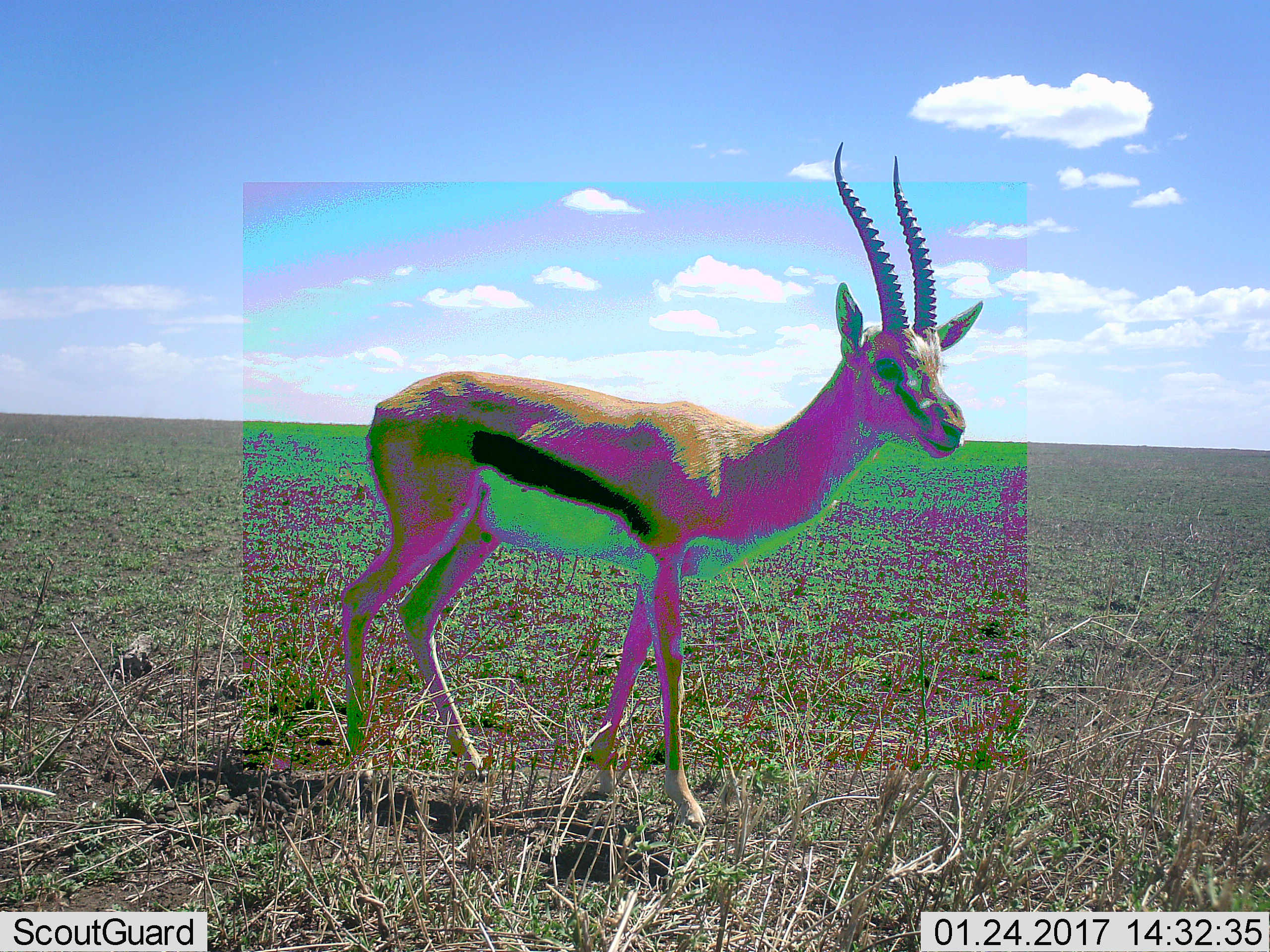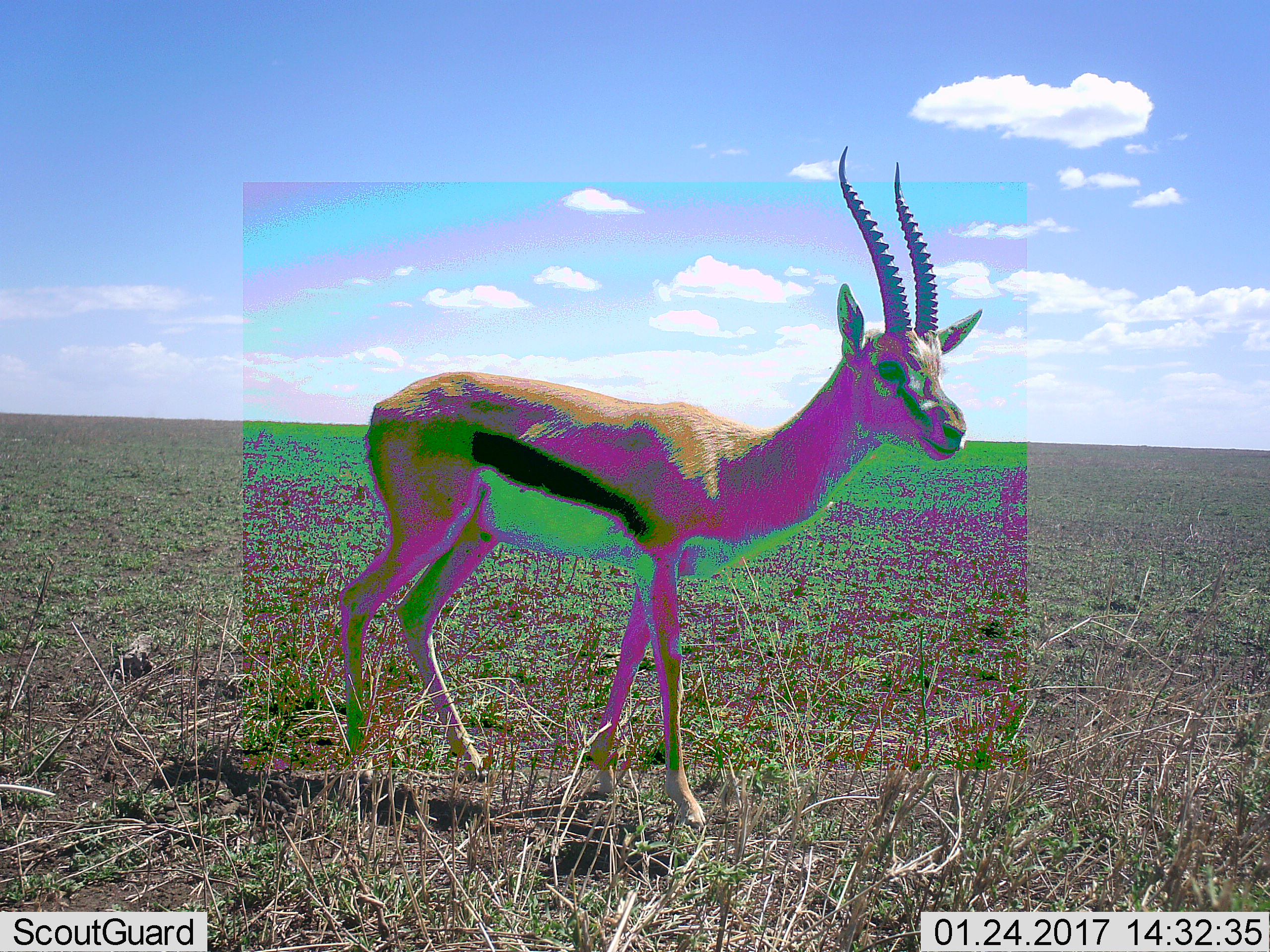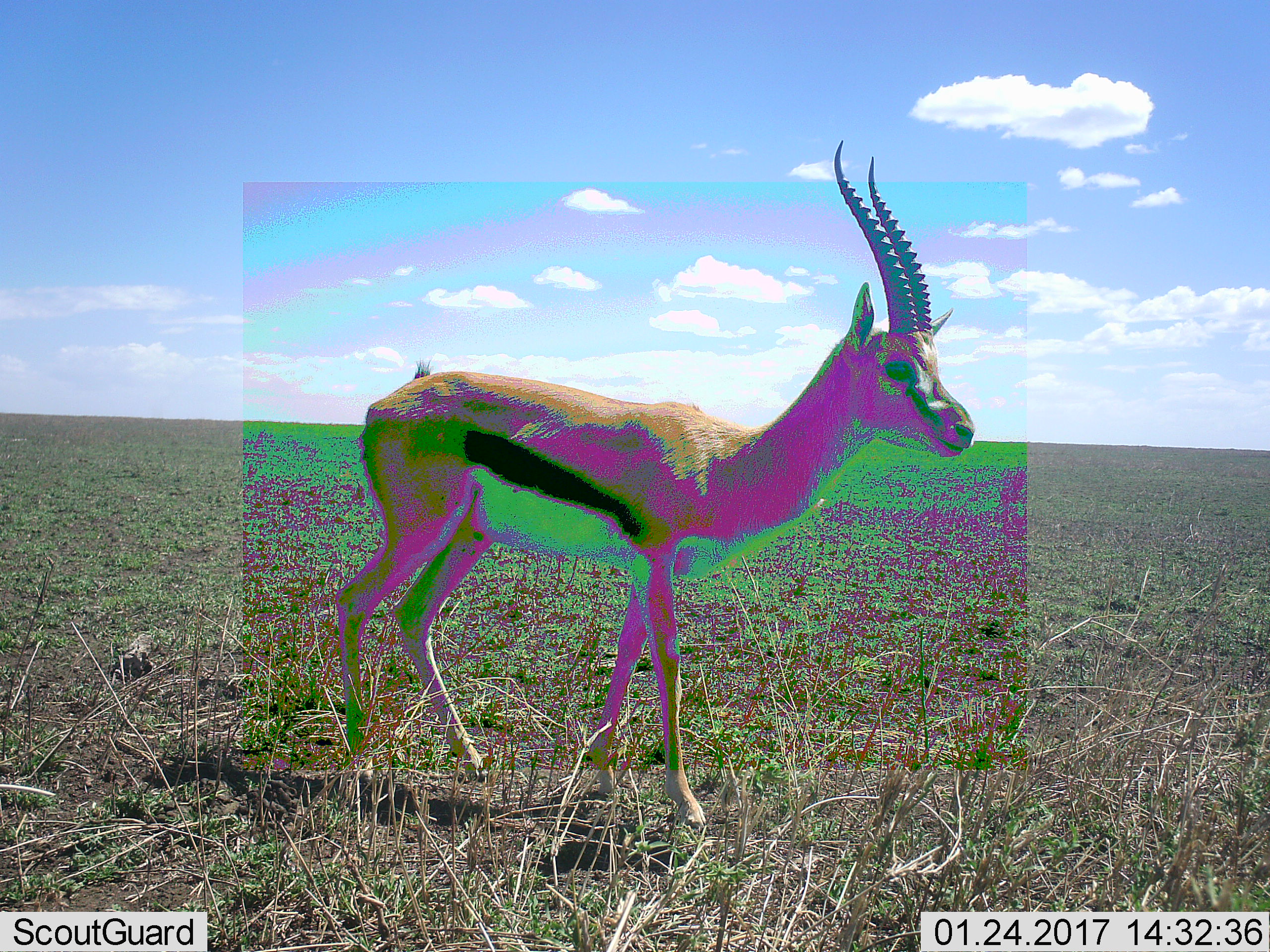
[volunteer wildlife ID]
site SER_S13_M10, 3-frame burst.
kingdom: Animalia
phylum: Chordata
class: Mammalia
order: Artiodactyla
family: Bovidae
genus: Eudorcas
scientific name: Eudorcas thomsonii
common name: thomson's gazelle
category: gazellethomsons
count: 1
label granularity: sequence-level